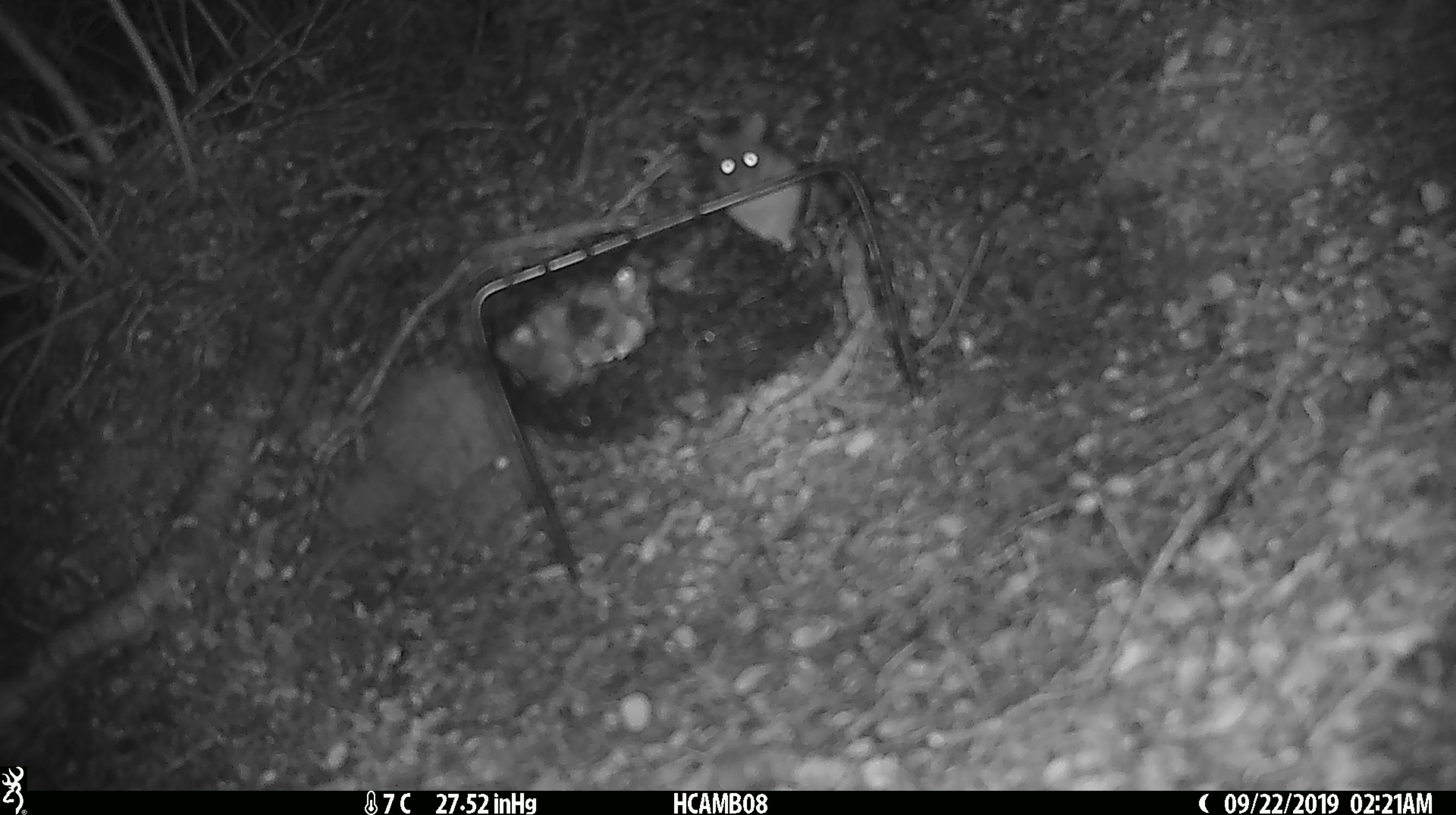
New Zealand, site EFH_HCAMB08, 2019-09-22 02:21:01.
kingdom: Animalia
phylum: Chordata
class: Mammalia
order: Rodentia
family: Muridae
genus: Mus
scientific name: Mus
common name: mouse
Mouse (Mus).